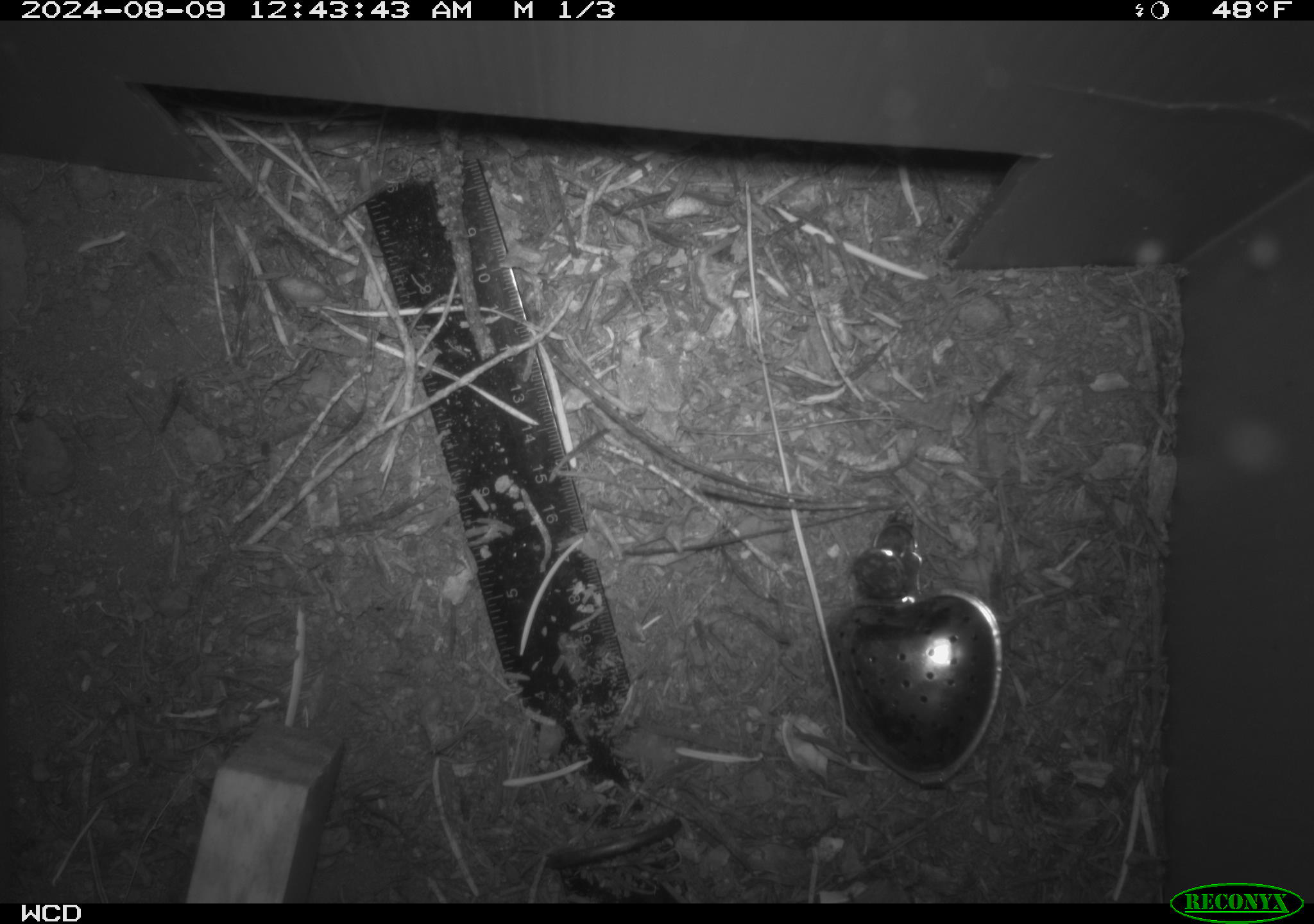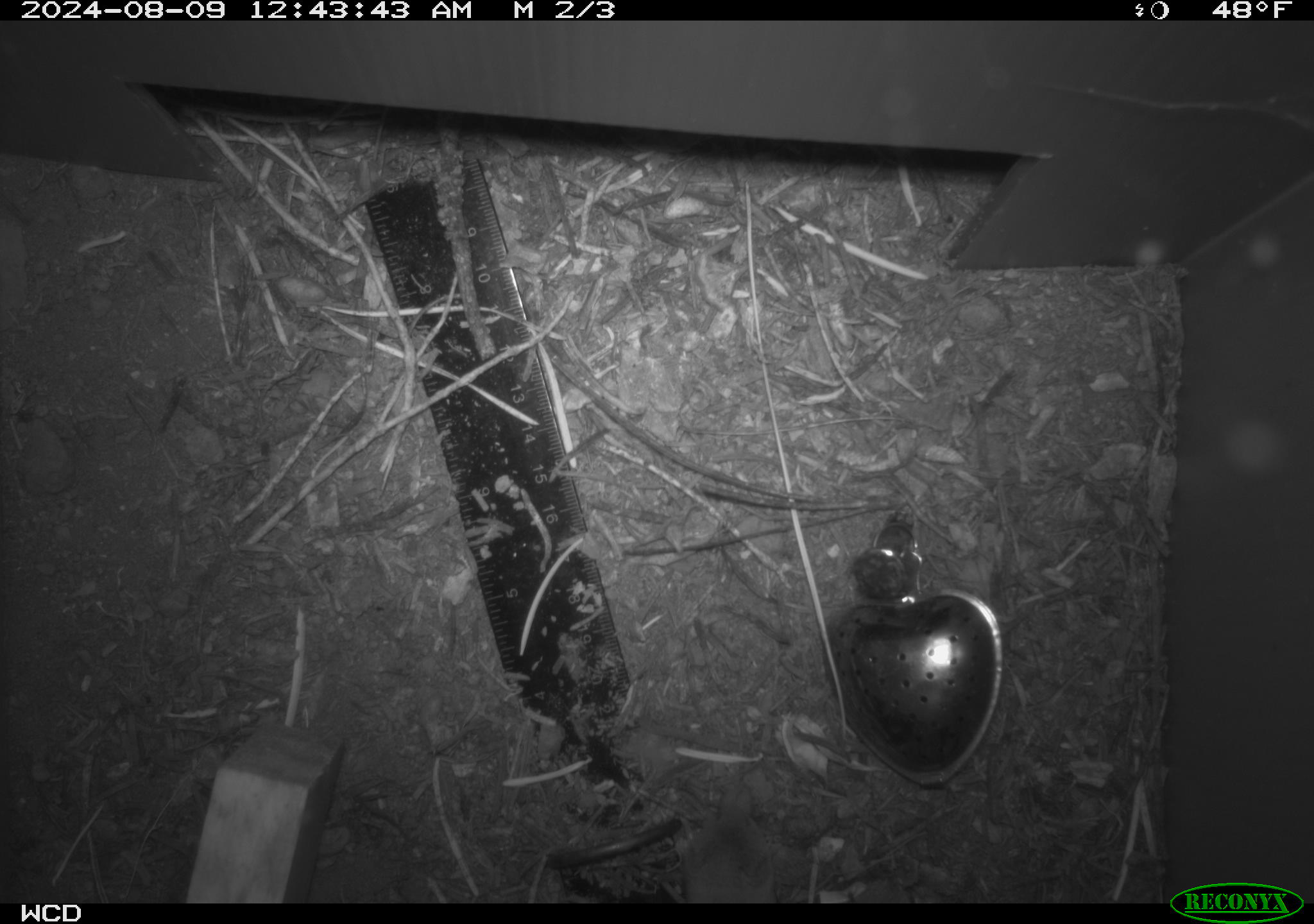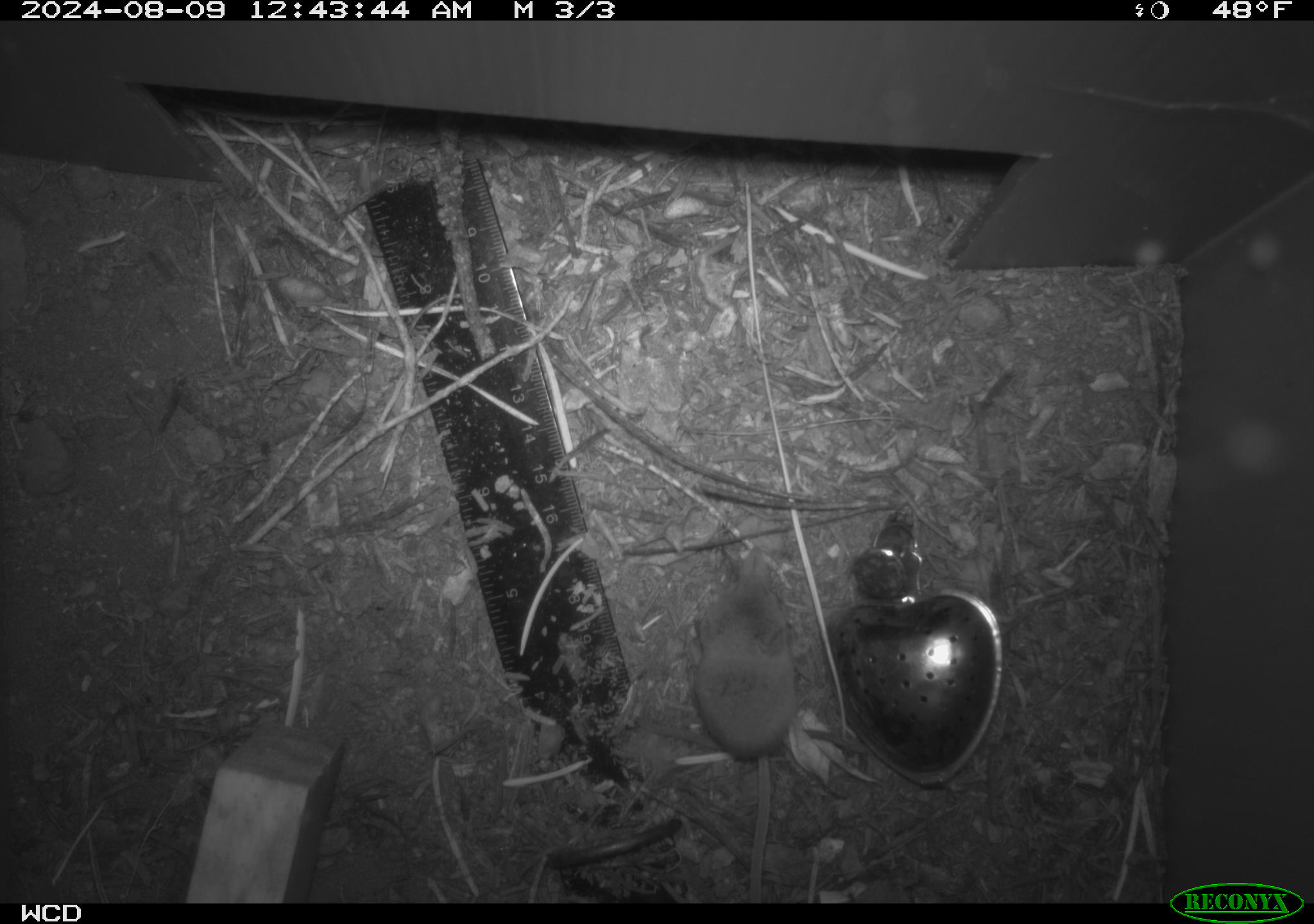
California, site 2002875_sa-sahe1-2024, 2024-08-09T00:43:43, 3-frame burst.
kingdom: Animalia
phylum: Chordata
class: Mammalia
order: Eulipotyphla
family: Soricidae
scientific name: Soricidae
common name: shrews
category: soricidae family